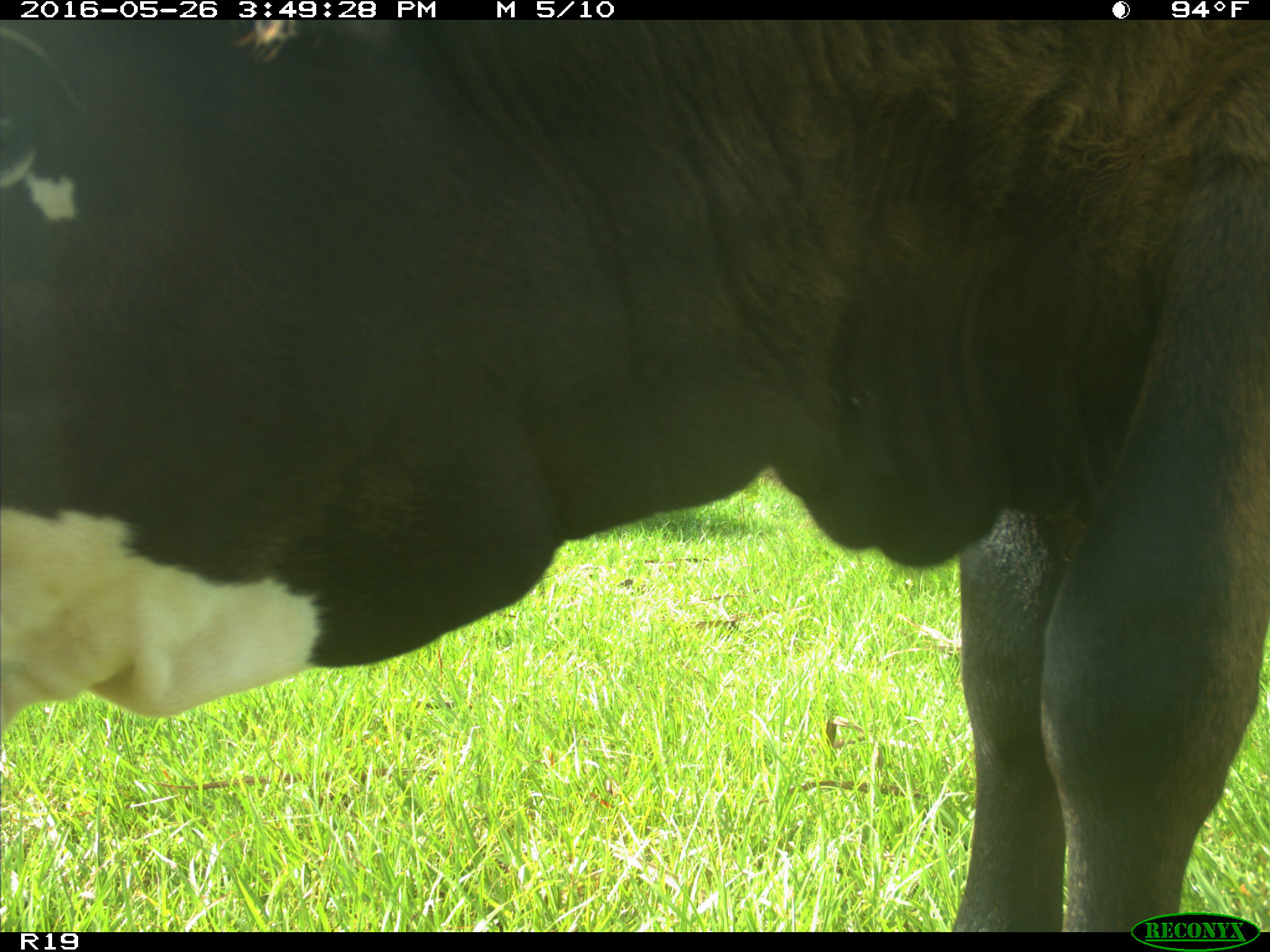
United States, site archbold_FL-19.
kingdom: Animalia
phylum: Chordata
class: Mammalia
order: Artiodactyla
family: Bovidae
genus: Bos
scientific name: Bos taurus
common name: domestic cow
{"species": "Bos taurus (domestic cow)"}